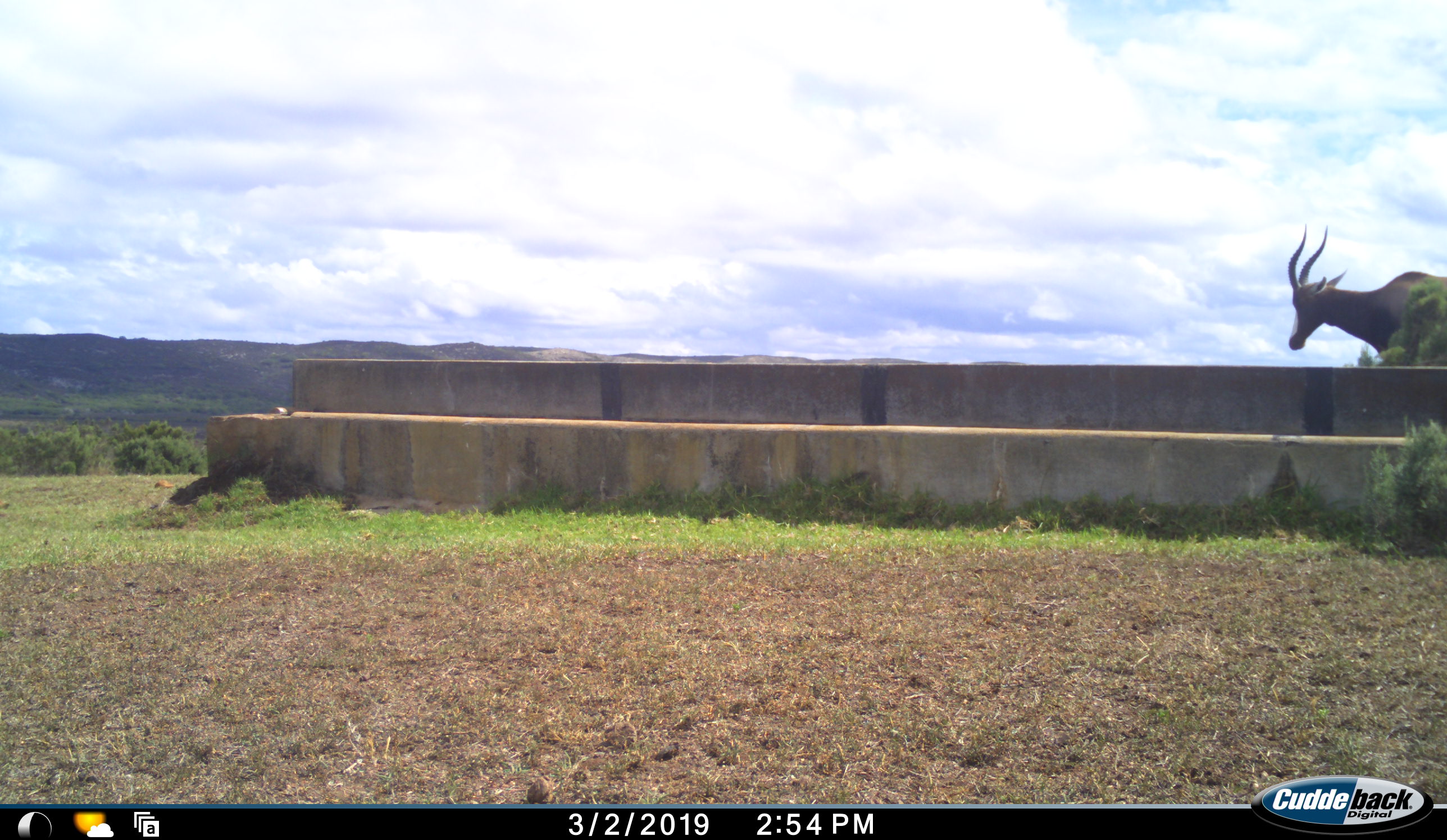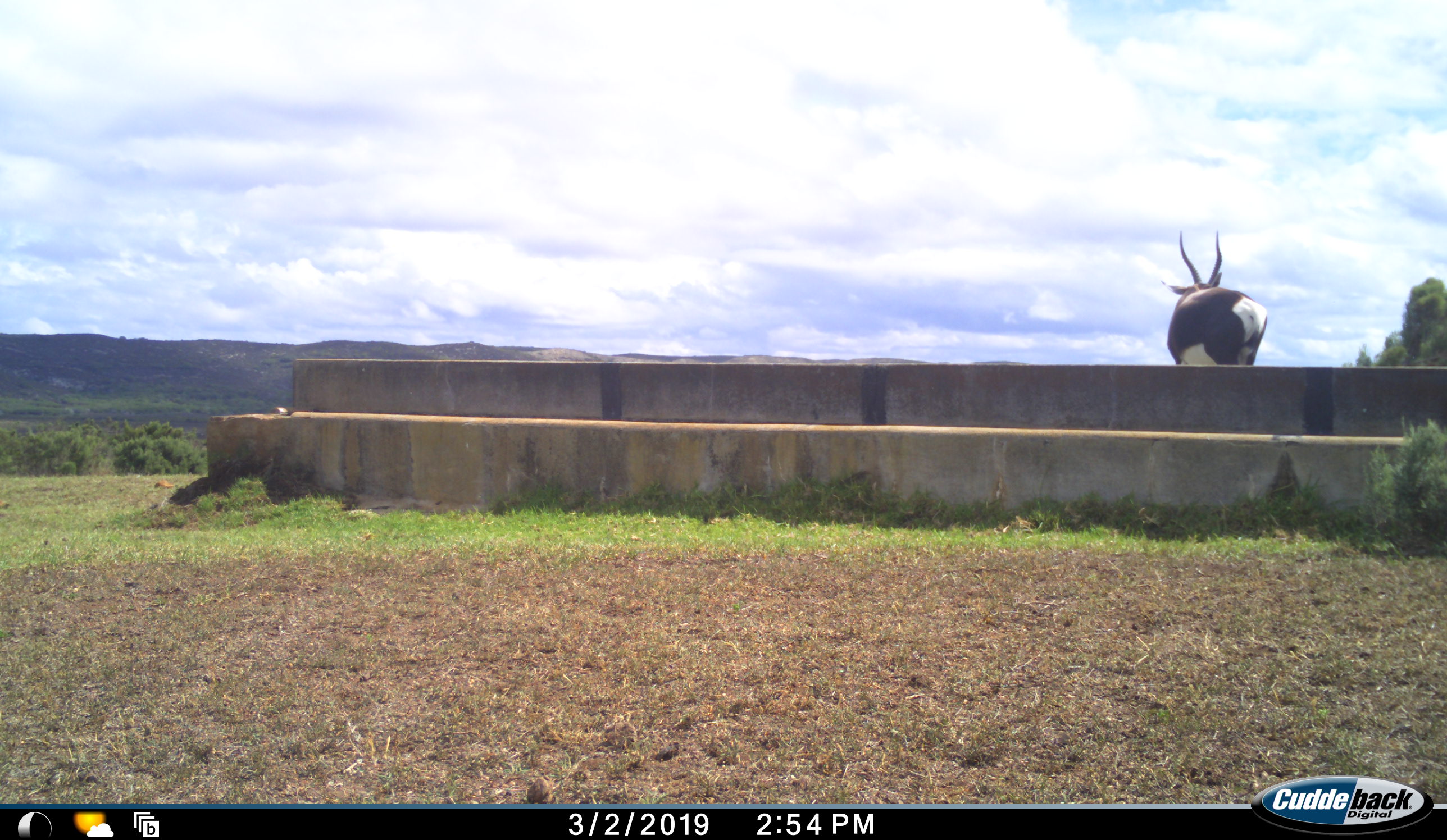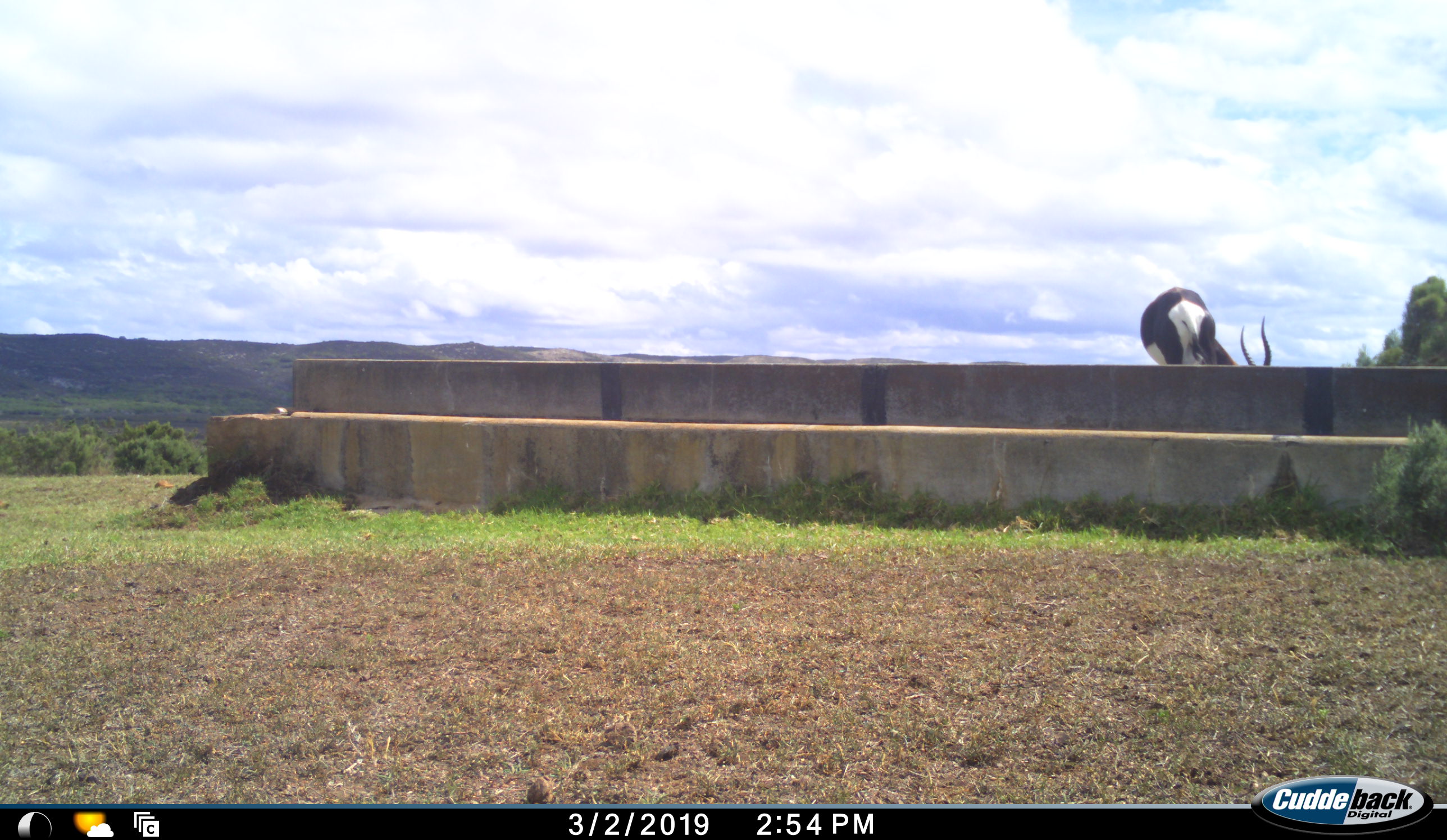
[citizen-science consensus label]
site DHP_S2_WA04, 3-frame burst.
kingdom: Animalia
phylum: Chordata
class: Mammalia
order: Artiodactyla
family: Bovidae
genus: Damaliscus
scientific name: Damaliscus pygargus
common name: bontebok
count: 1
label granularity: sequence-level